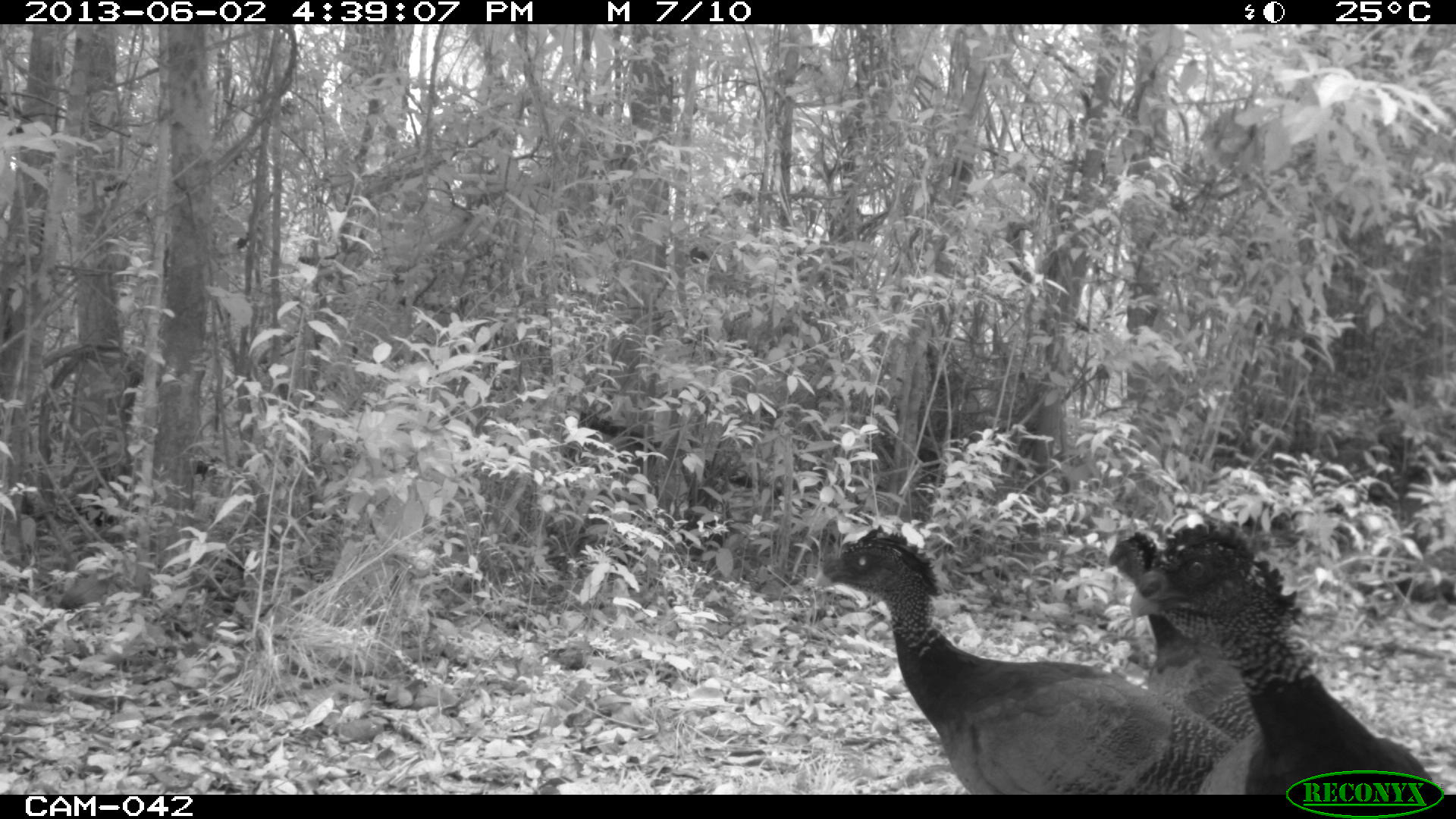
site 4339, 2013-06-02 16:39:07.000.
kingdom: Animalia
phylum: Chordata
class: Aves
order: Galliformes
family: Cracidae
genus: Crax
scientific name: Crax rubra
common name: great curassow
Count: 3.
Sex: female.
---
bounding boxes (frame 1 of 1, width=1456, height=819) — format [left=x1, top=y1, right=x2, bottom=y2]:
crax rubra: [left=818, top=524, right=1234, bottom=794]; [left=1126, top=526, right=1454, bottom=794]; [left=1107, top=522, right=1281, bottom=735]